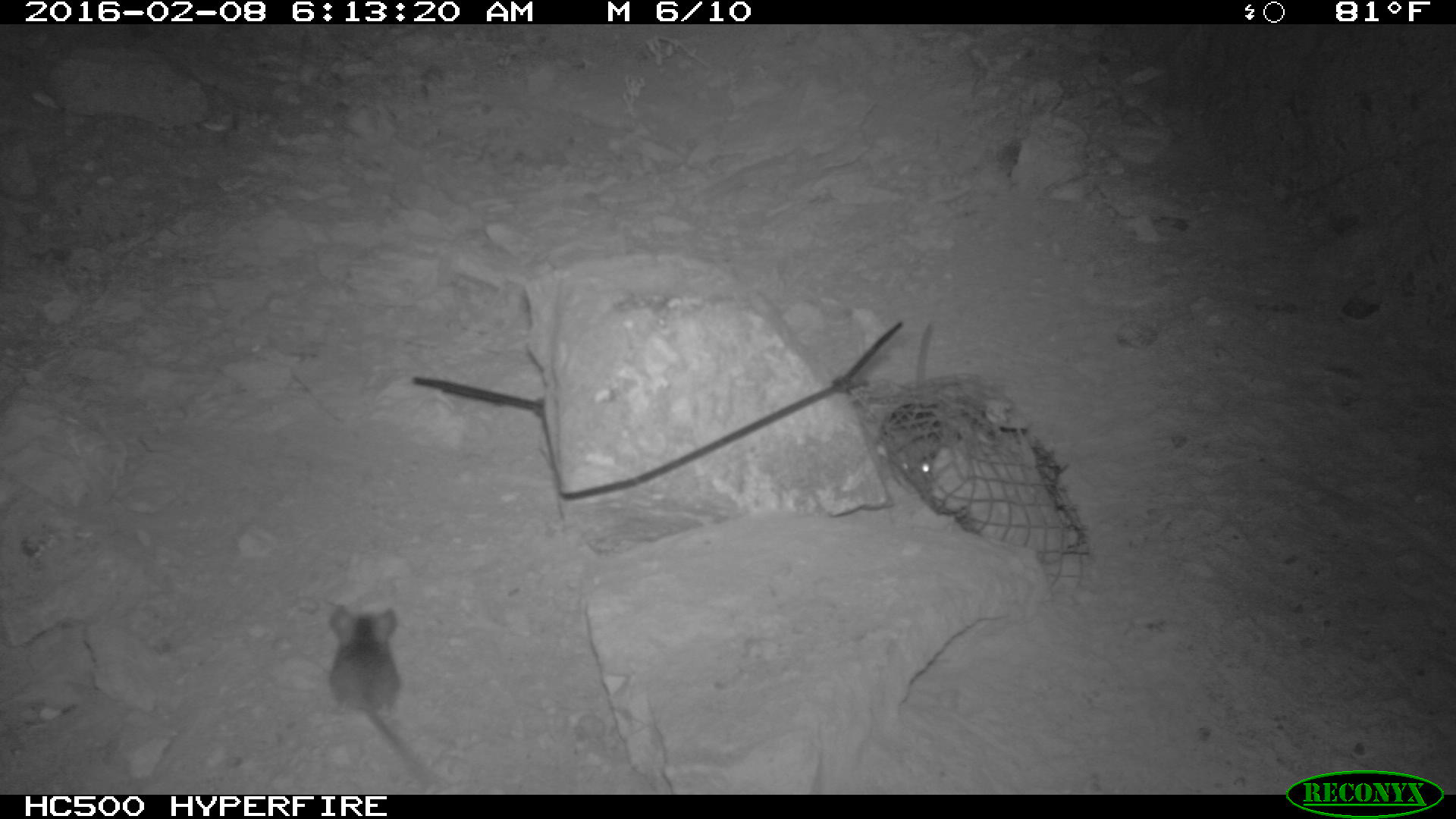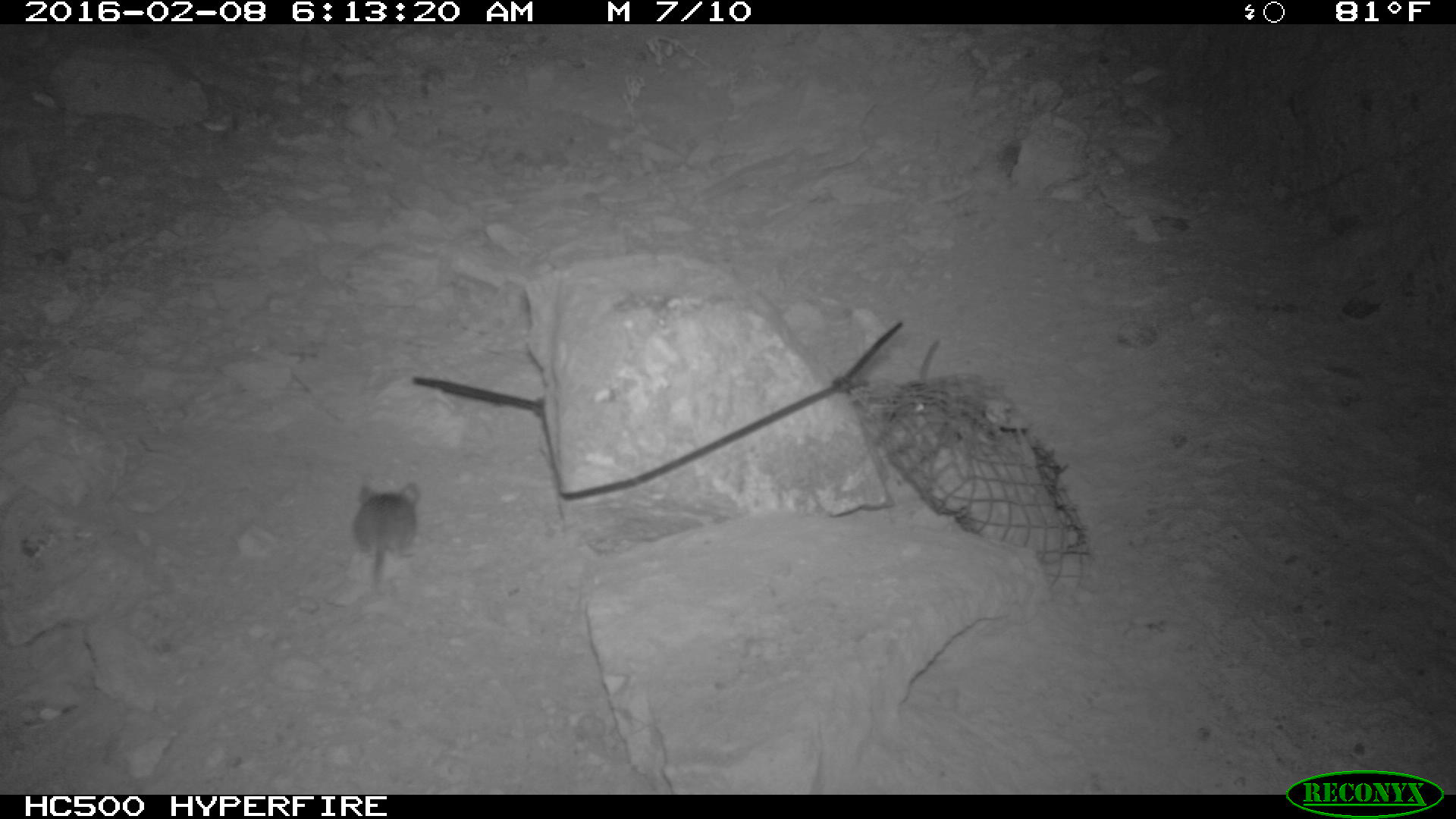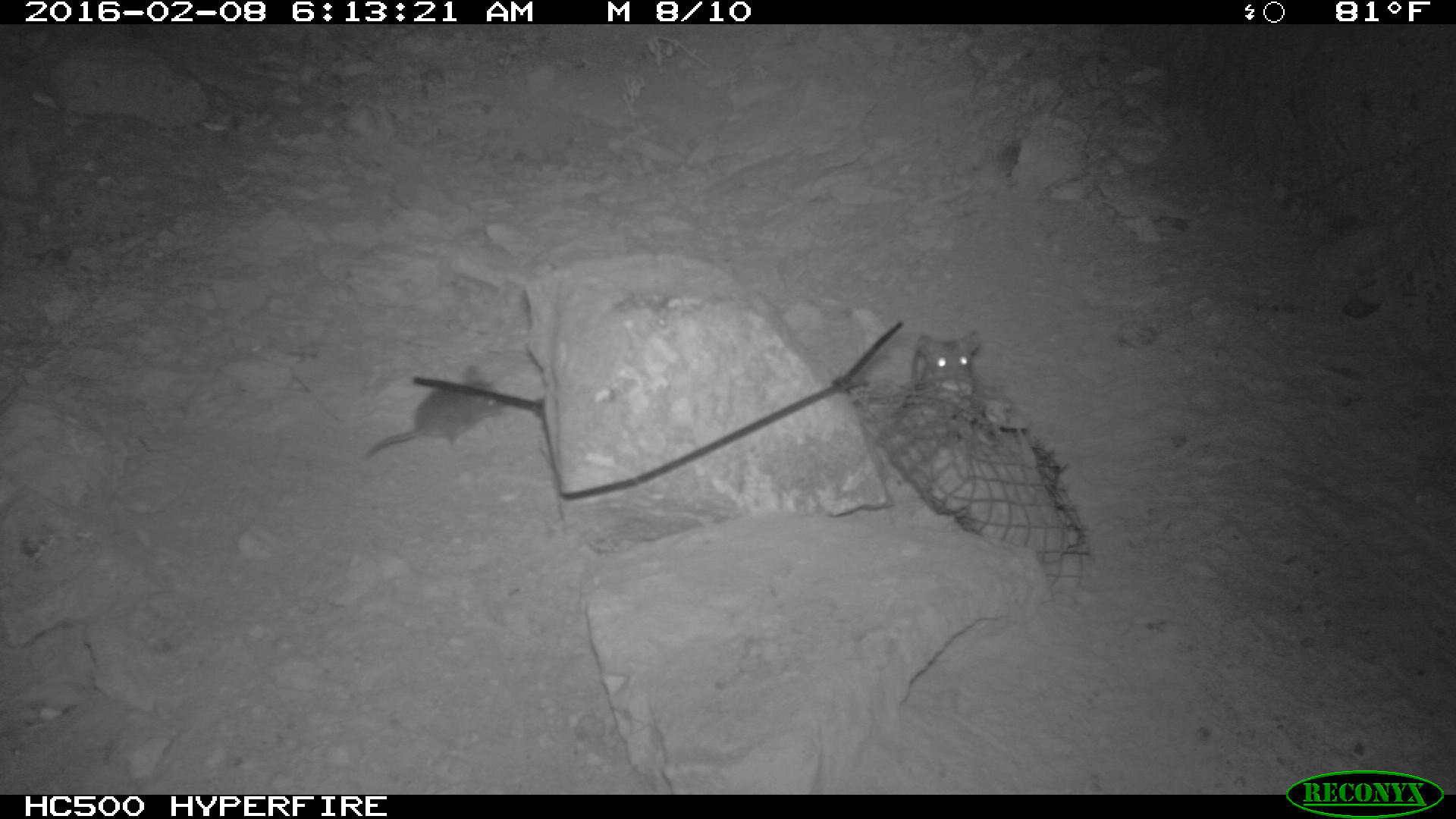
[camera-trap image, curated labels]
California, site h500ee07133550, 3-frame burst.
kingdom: Animalia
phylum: Chordata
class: Mammalia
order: Rodentia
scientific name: Rodentia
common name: rodent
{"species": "rodent (Rodentia)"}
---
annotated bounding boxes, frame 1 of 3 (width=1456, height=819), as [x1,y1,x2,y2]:
rodent: [327,601,440,786]; [877,318,943,491]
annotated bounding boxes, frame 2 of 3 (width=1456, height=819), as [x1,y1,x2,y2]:
rodent: [351,482,420,585]; [899,340,940,412]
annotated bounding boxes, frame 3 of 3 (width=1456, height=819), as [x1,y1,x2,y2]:
rodent: [363,366,502,460]; [913,331,981,398]